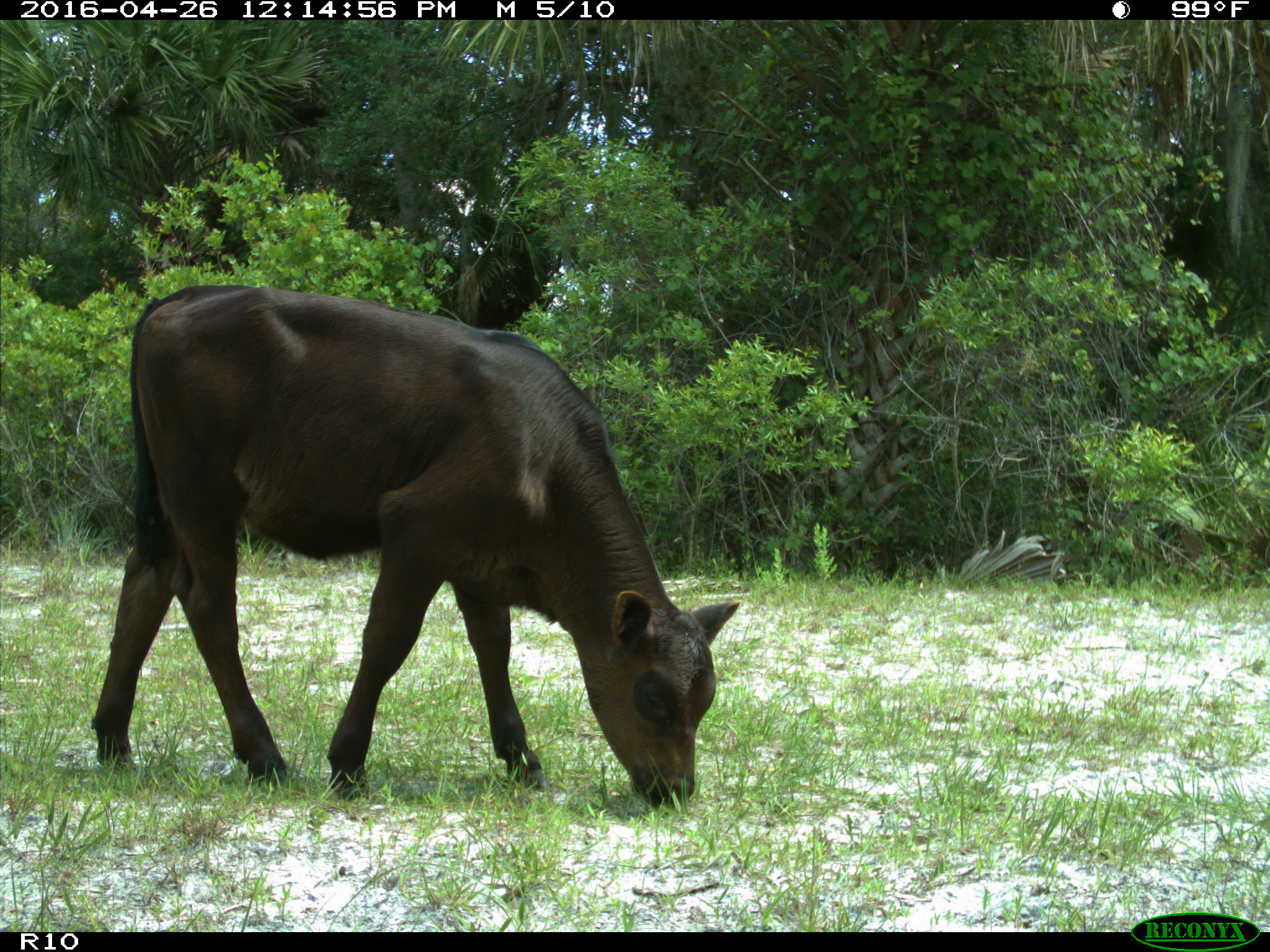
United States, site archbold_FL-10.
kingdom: Animalia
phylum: Chordata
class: Mammalia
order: Artiodactyla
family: Bovidae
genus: Bos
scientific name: Bos taurus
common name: domestic cow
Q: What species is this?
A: Bos taurus (domestic cow).